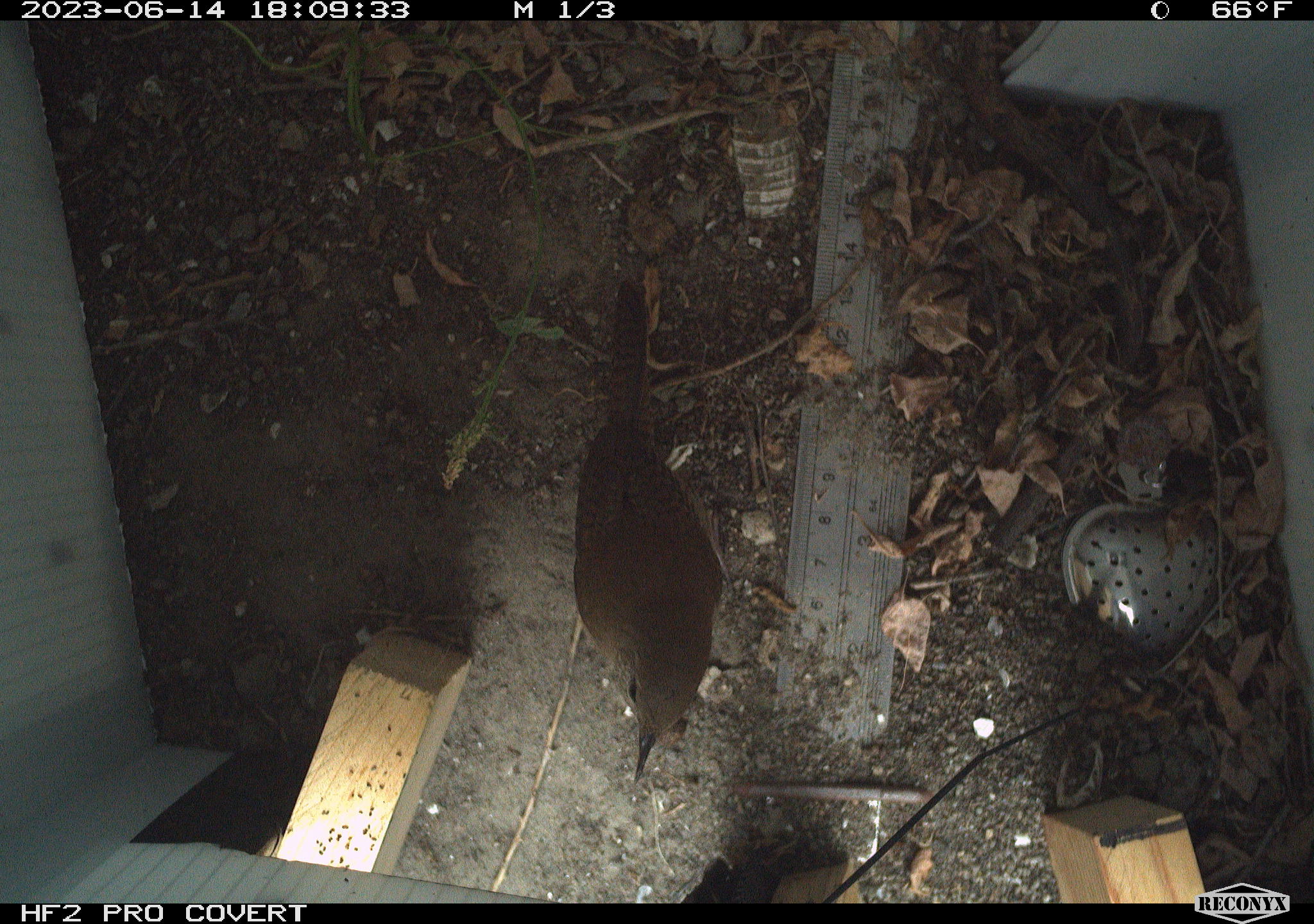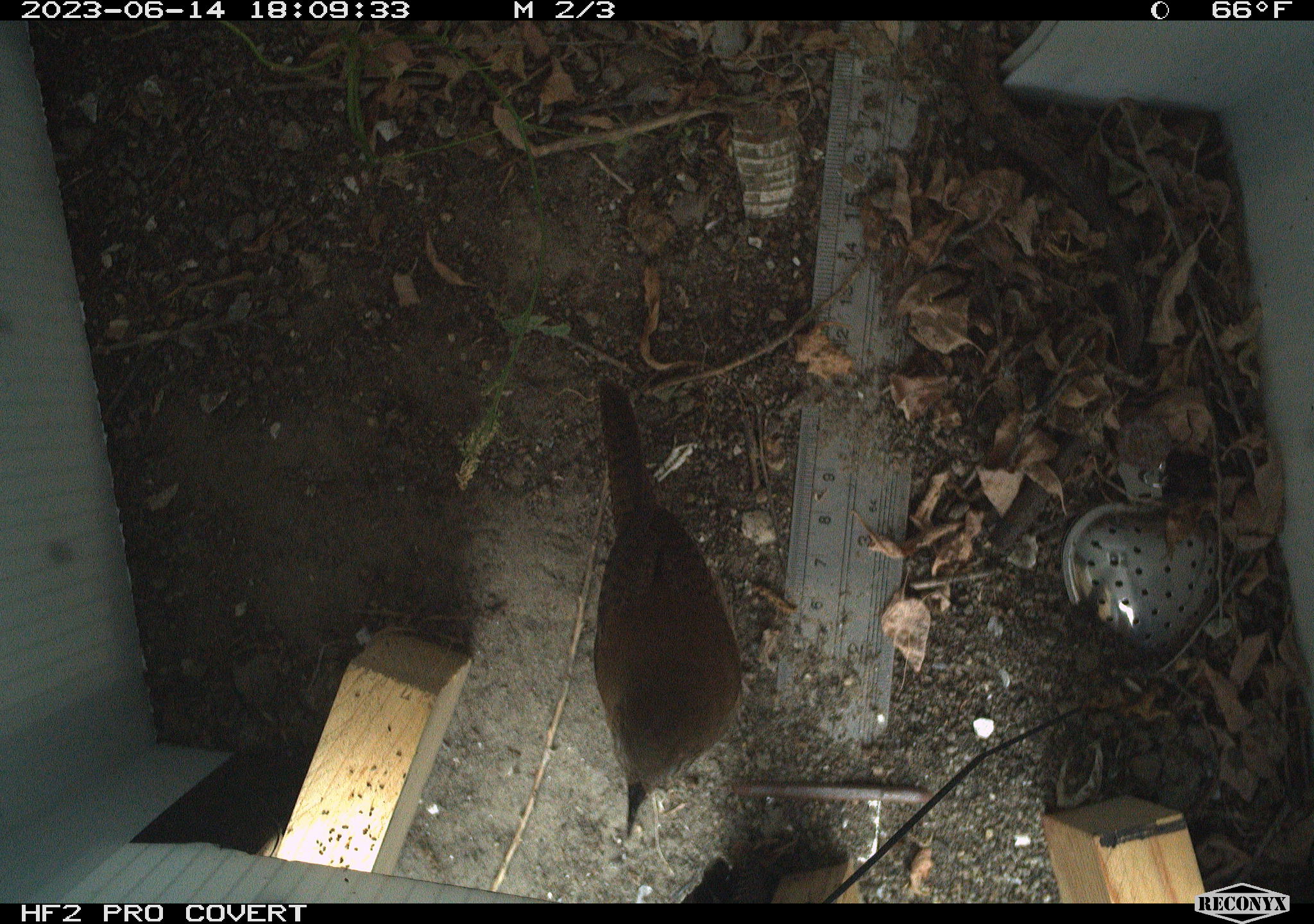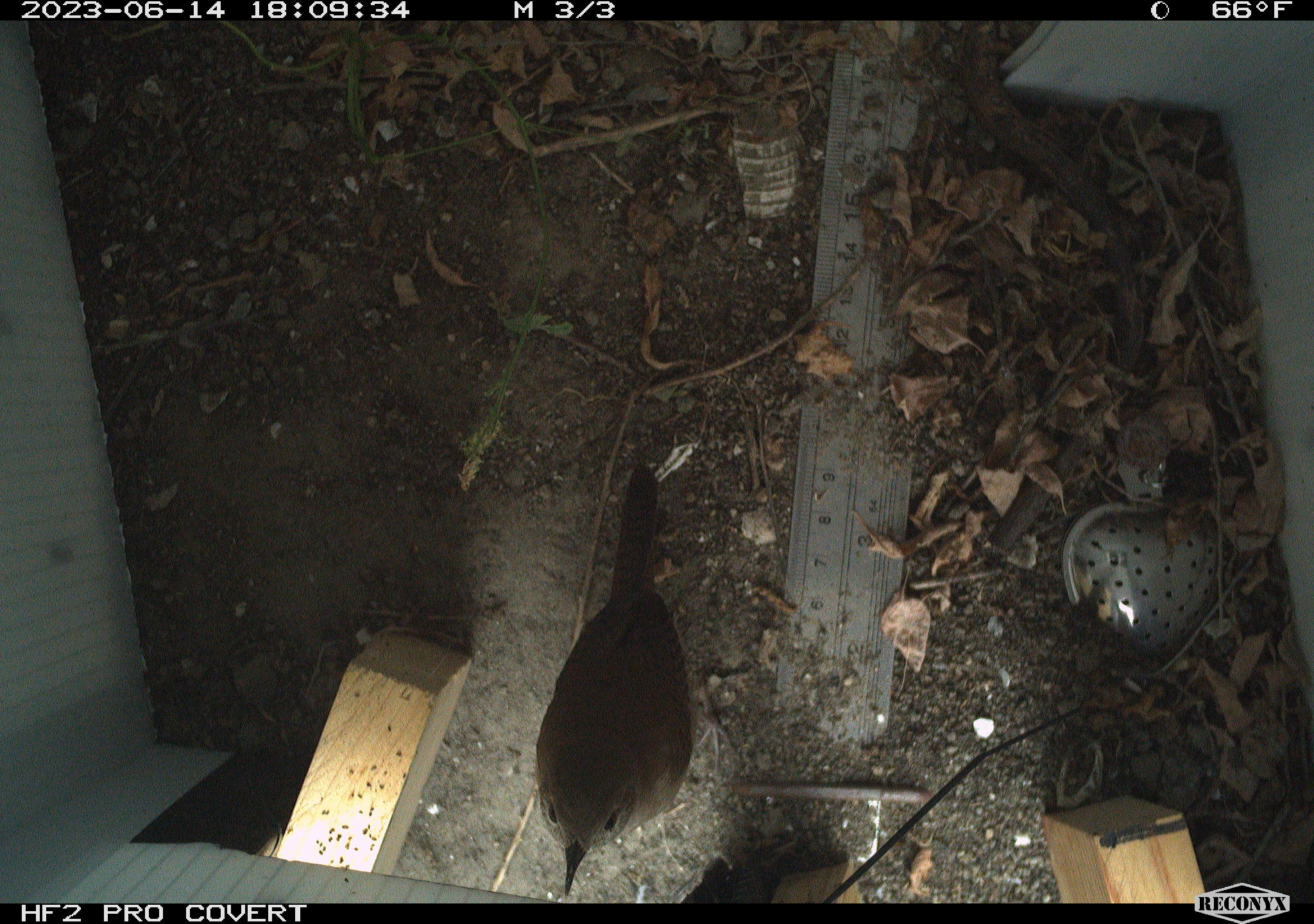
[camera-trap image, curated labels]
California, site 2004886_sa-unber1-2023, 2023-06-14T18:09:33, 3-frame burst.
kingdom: Animalia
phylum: Chordata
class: Aves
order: Passeriformes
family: Troglodytidae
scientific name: Troglodytidae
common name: wren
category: troglodytidae family